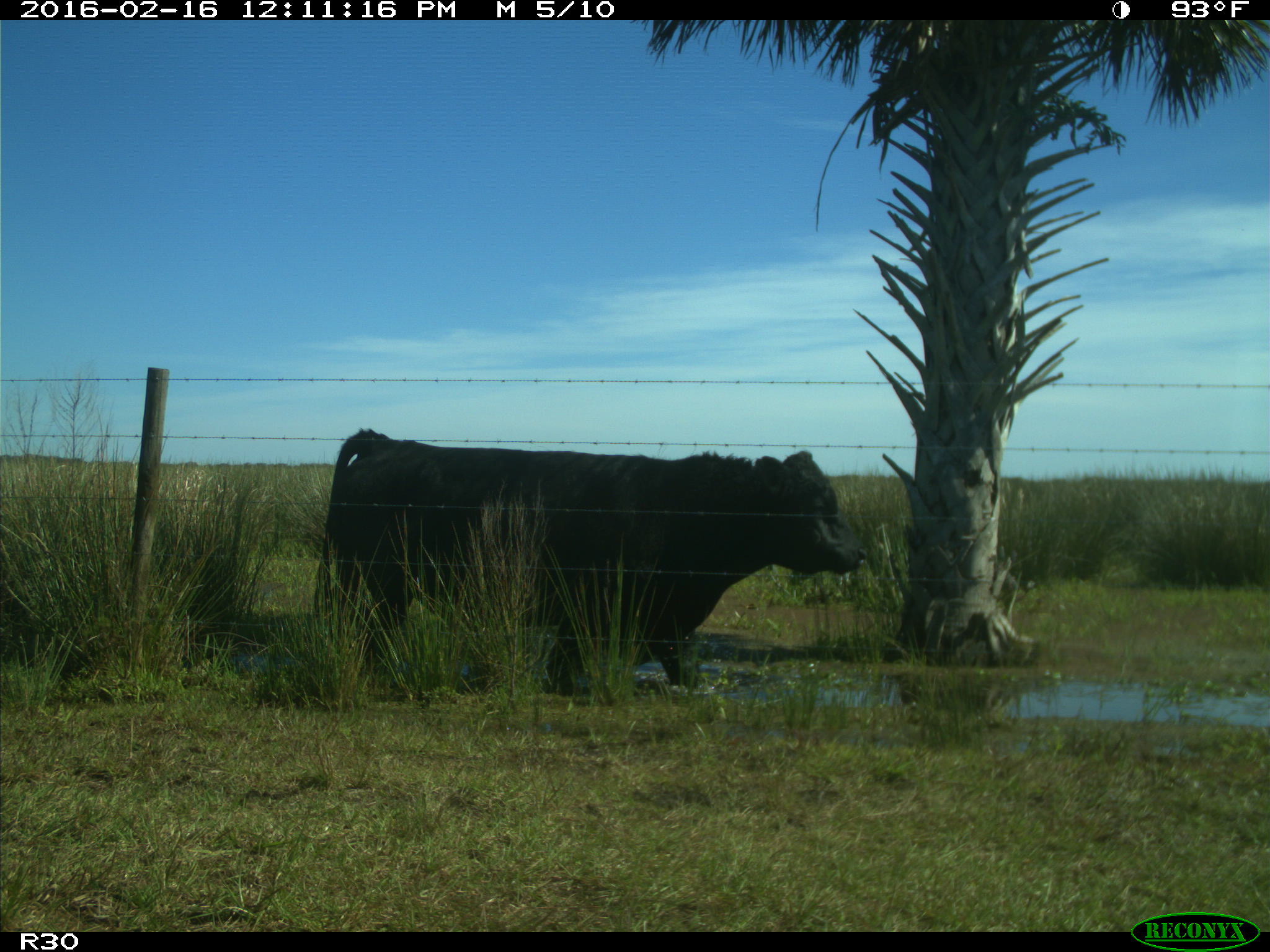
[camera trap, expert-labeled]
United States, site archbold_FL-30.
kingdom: Animalia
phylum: Chordata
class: Mammalia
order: Artiodactyla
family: Bovidae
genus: Bos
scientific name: Bos taurus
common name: domestic cow